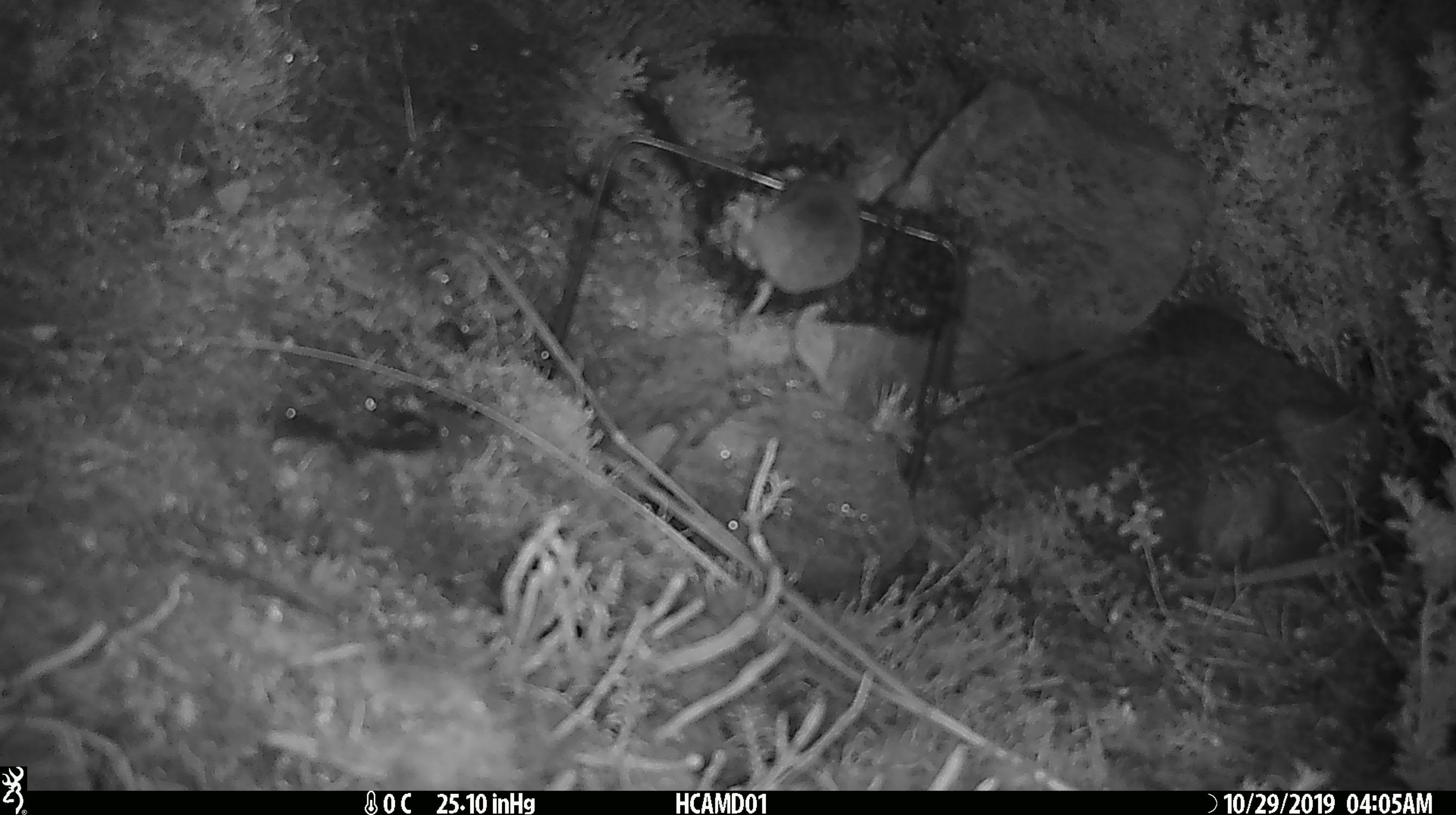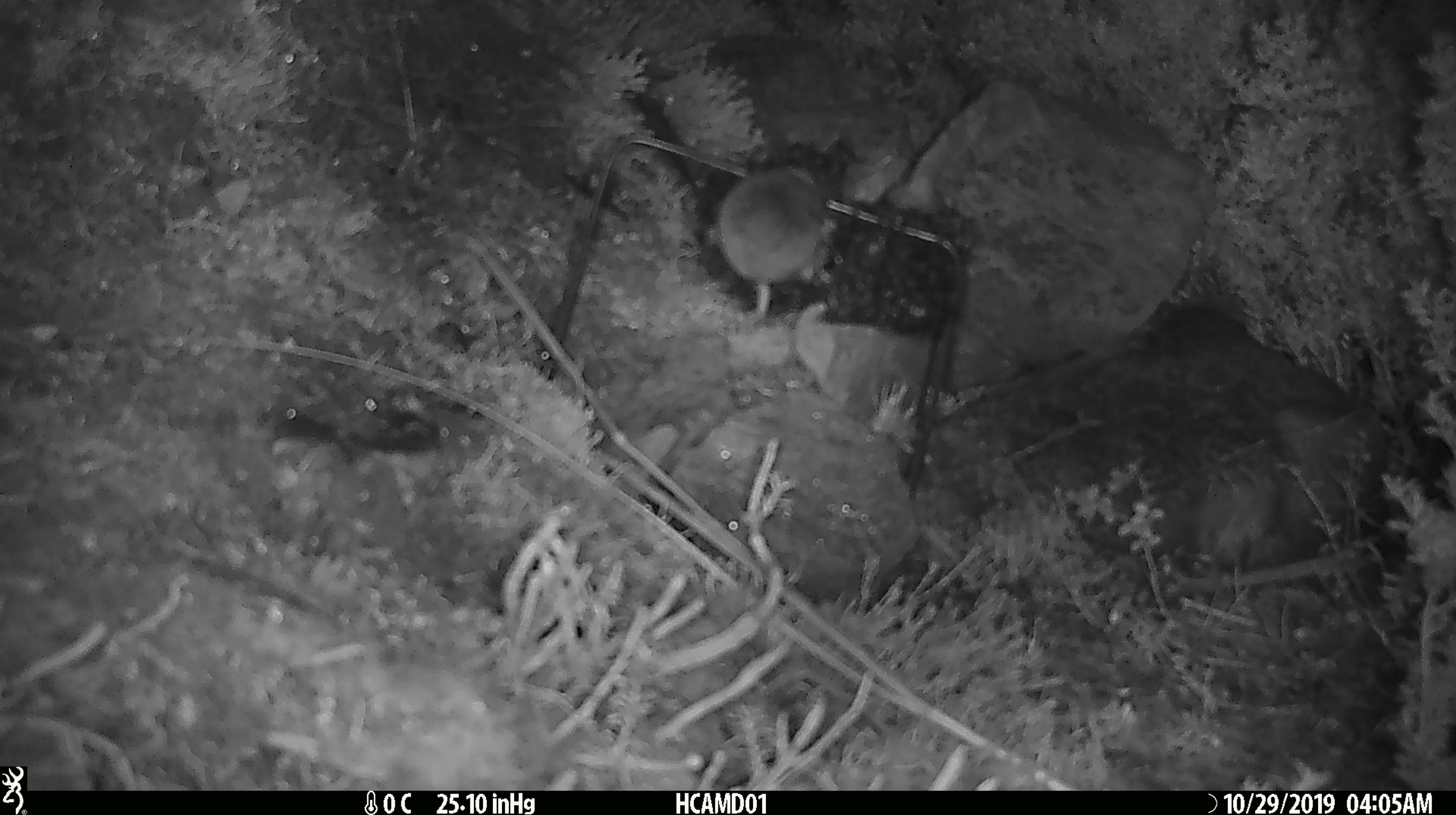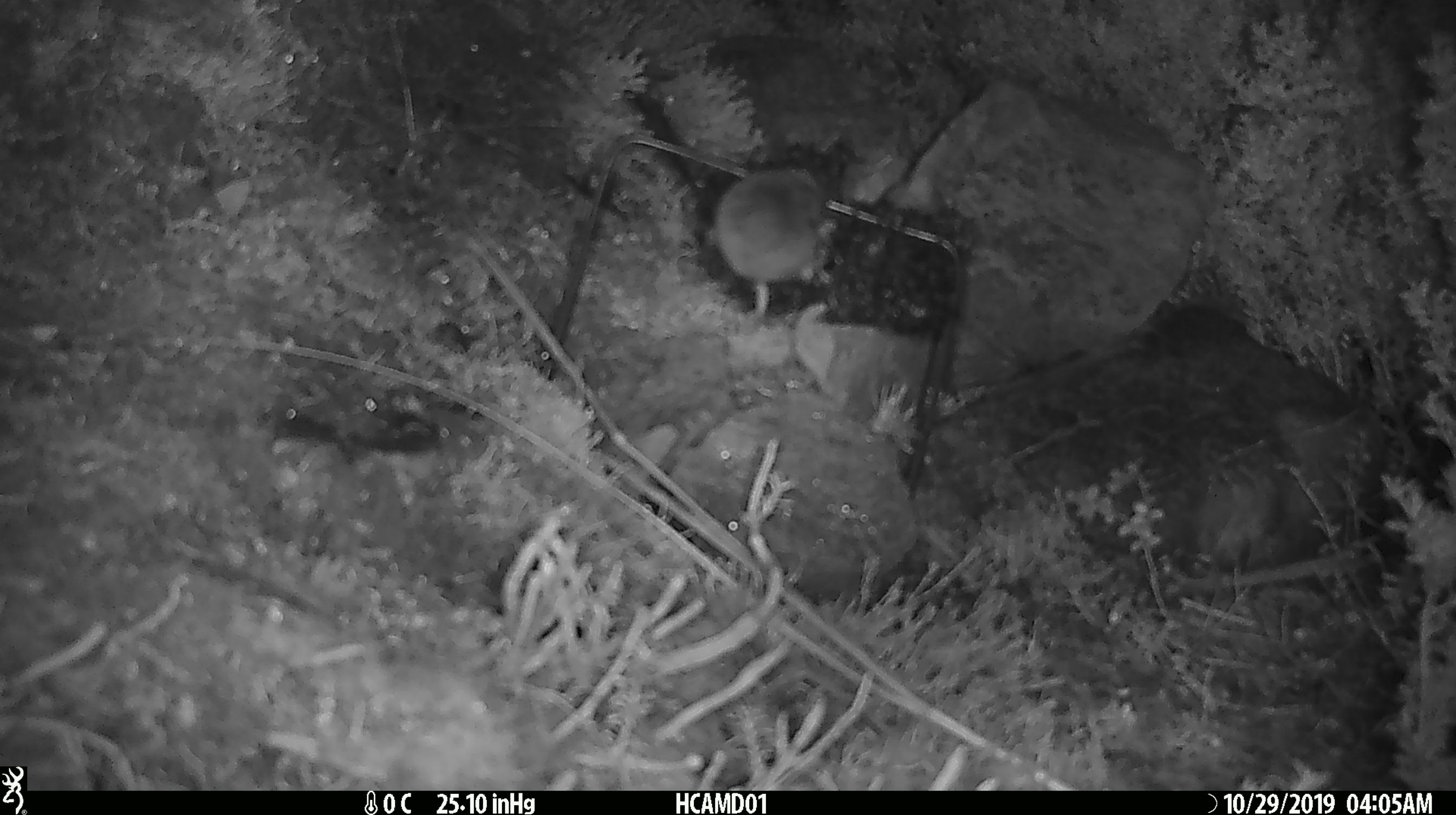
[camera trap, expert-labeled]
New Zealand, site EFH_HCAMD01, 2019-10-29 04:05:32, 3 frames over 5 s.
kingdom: Animalia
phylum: Chordata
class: Mammalia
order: Rodentia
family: Muridae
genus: Mus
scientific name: Mus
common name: mouse